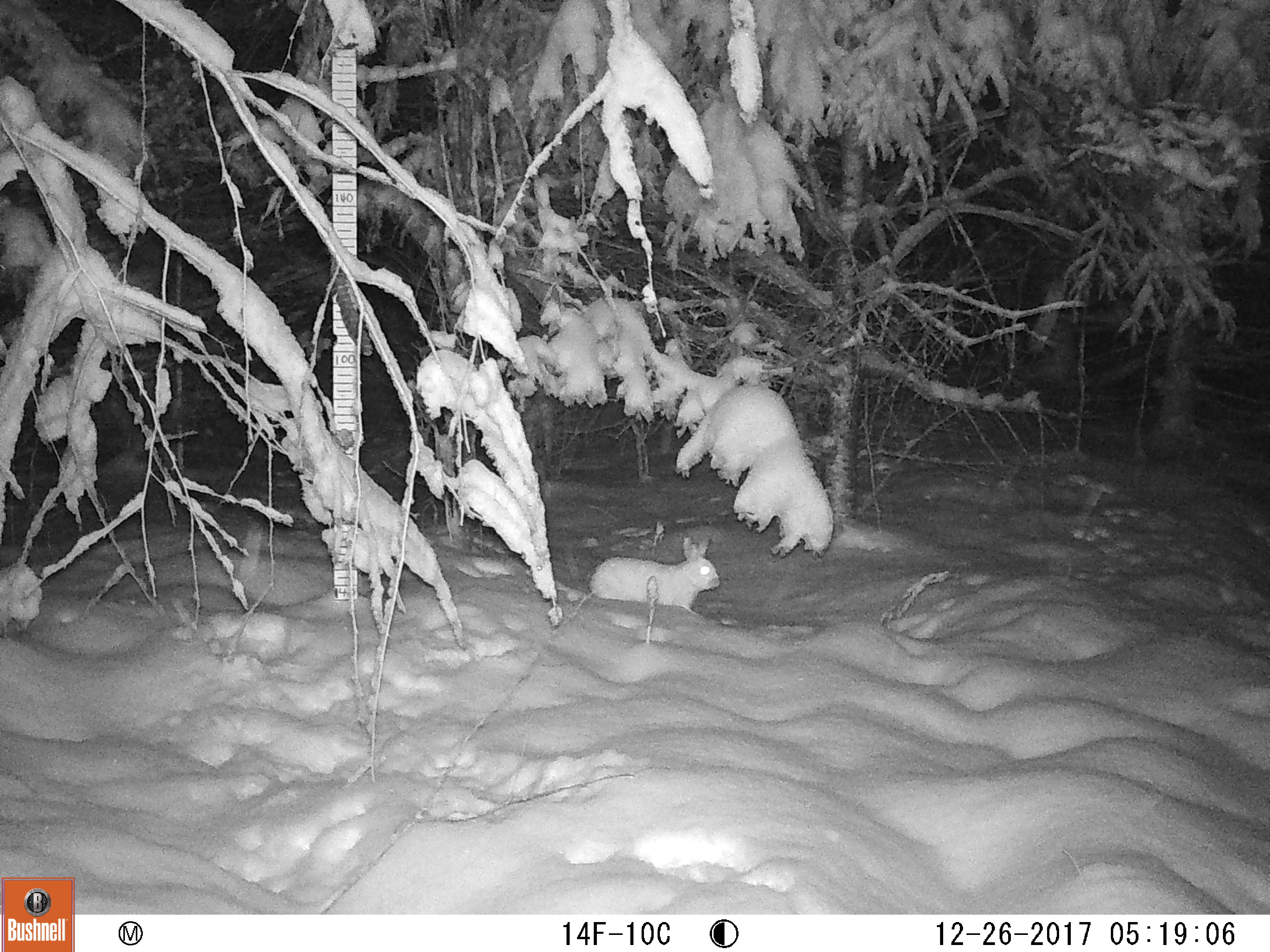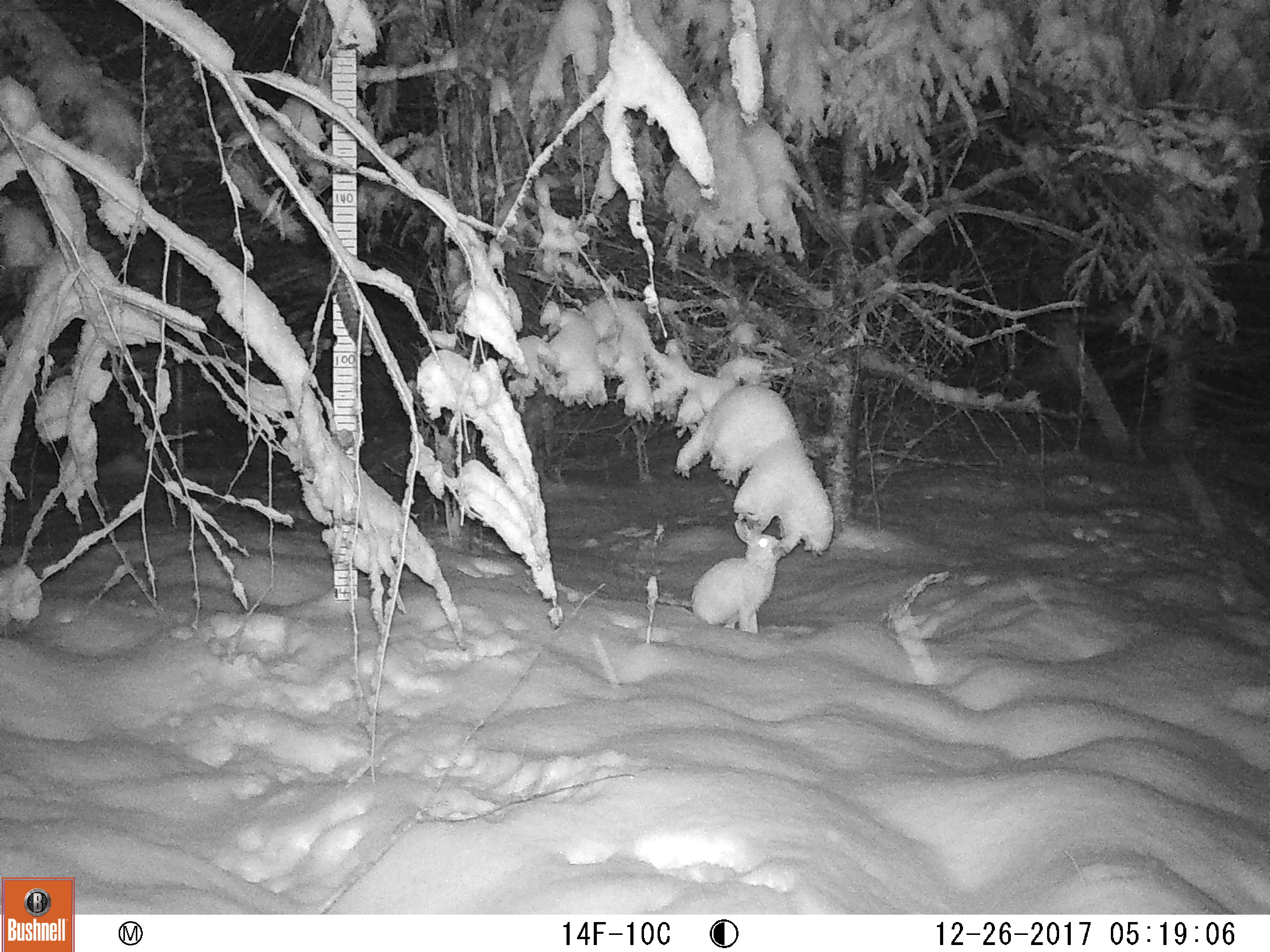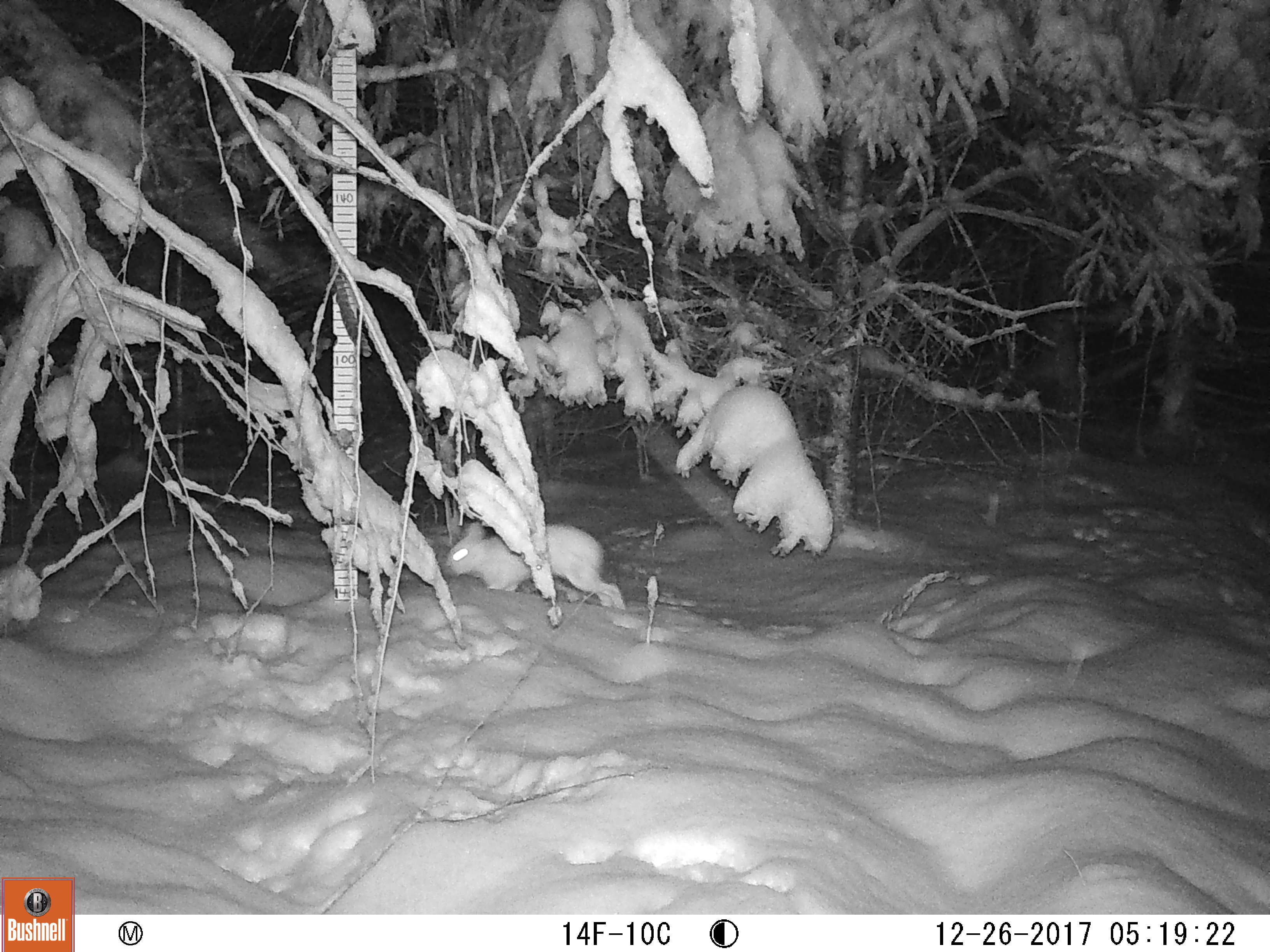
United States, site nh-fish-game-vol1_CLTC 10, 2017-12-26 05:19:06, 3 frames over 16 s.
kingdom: Animalia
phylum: Chordata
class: Mammalia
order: Lagomorpha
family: Leporidae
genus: Lepus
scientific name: Lepus americanus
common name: snowshoe hare